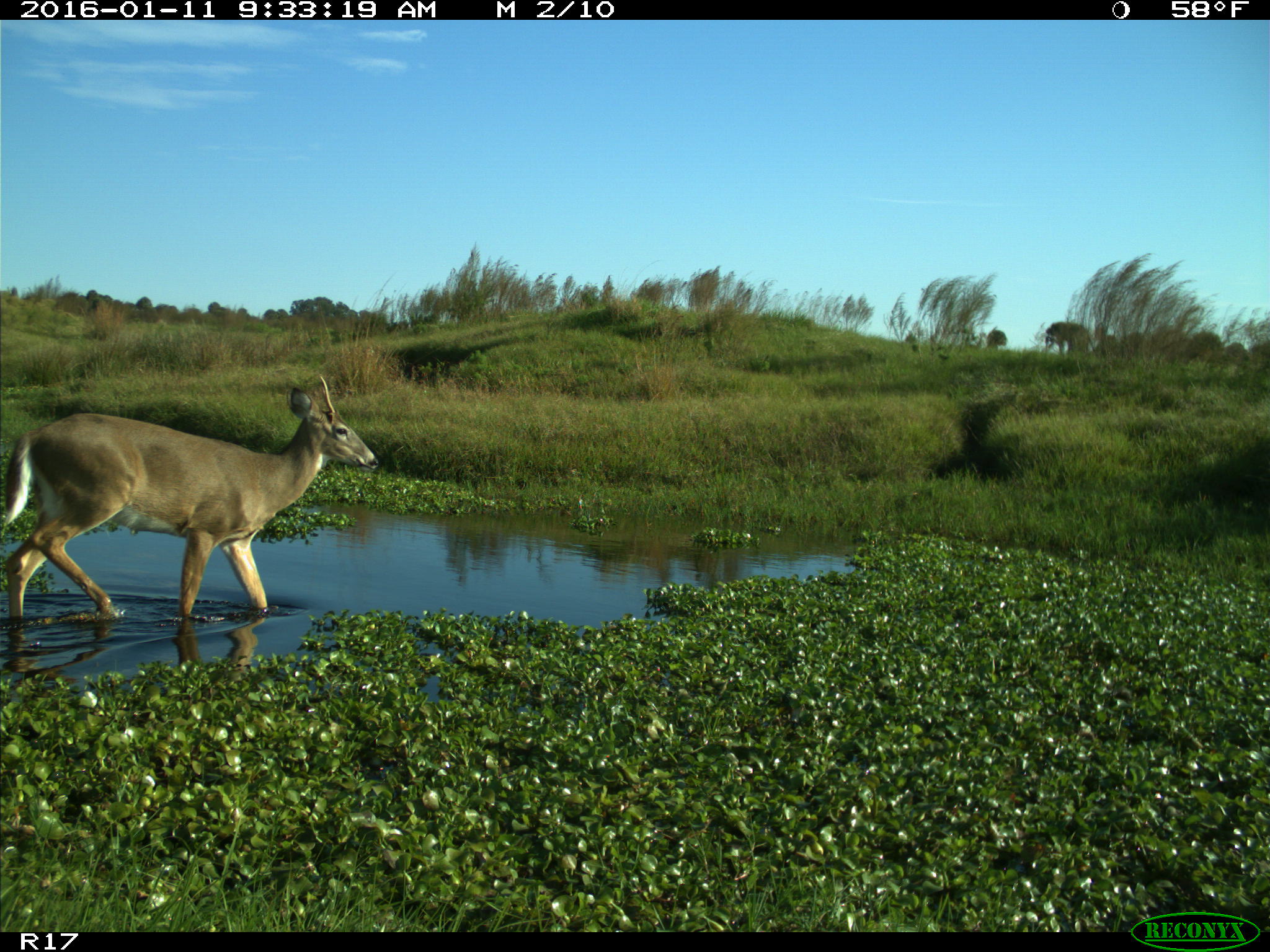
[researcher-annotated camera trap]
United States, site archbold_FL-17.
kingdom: Animalia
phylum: Chordata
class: Mammalia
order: Artiodactyla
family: Cervidae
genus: Odocoileus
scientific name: Odocoileus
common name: deer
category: unidentified deer